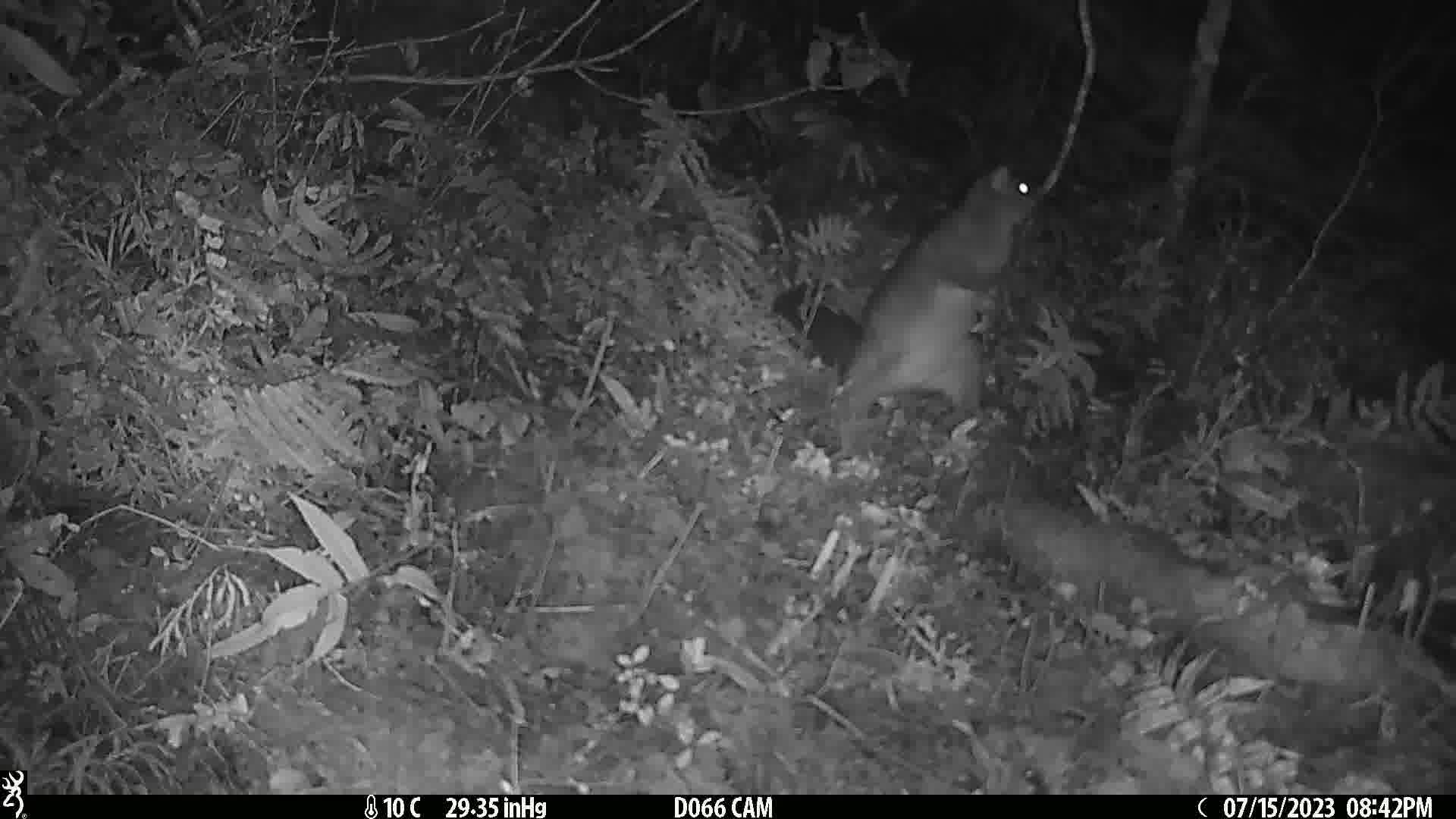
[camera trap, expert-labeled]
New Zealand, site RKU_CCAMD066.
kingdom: Animalia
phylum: Chordata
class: Mammalia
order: Diprotodontia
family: Phalangeridae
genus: Trichosurus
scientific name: Trichosurus vulpecula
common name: common brushtail possum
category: possum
Possum (common brushtail possum) (Trichosurus vulpecula).